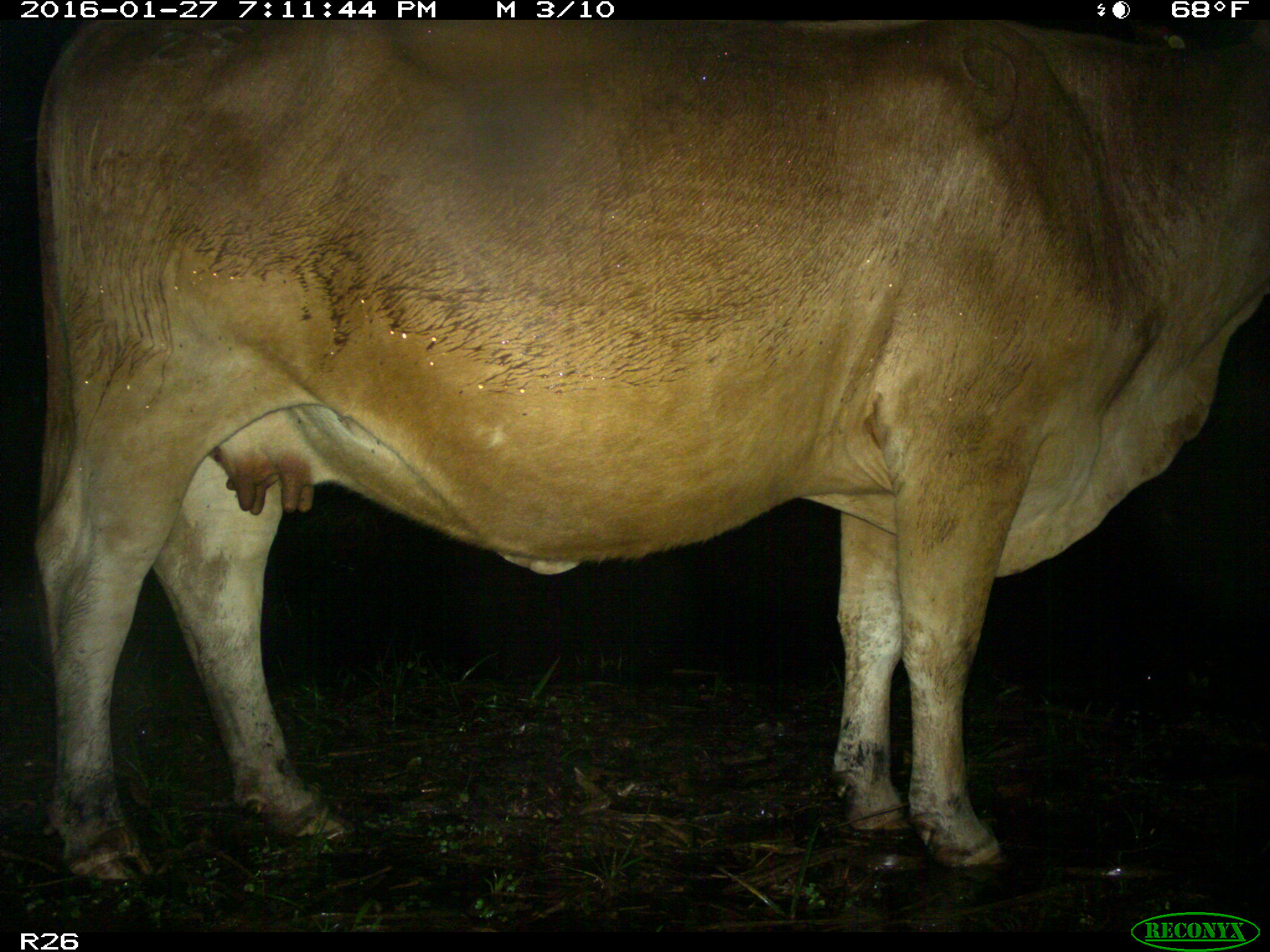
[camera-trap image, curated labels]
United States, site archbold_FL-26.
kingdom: Animalia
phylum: Chordata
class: Mammalia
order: Artiodactyla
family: Bovidae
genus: Bos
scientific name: Bos taurus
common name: domestic cow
Bos taurus (domestic cow).